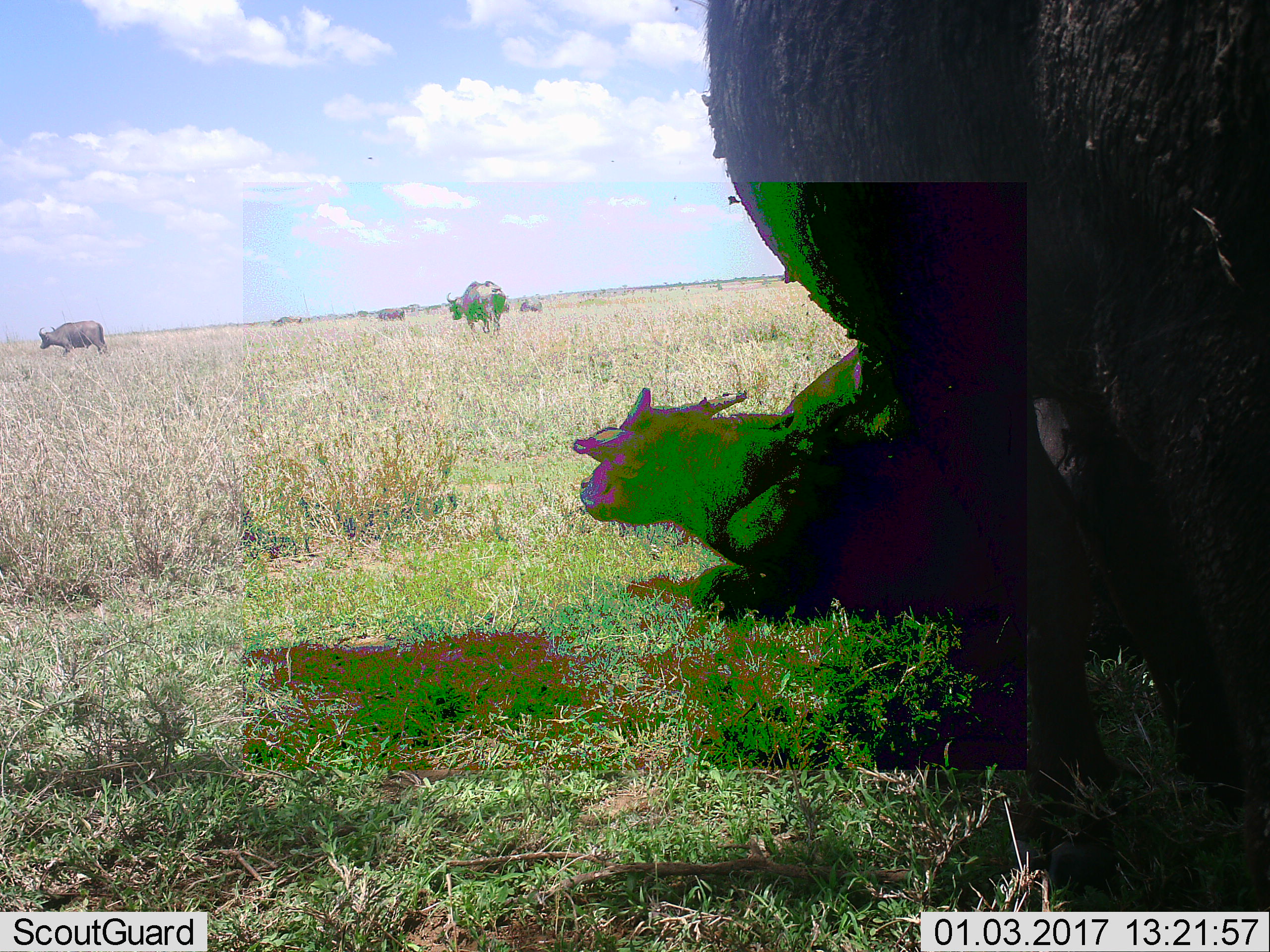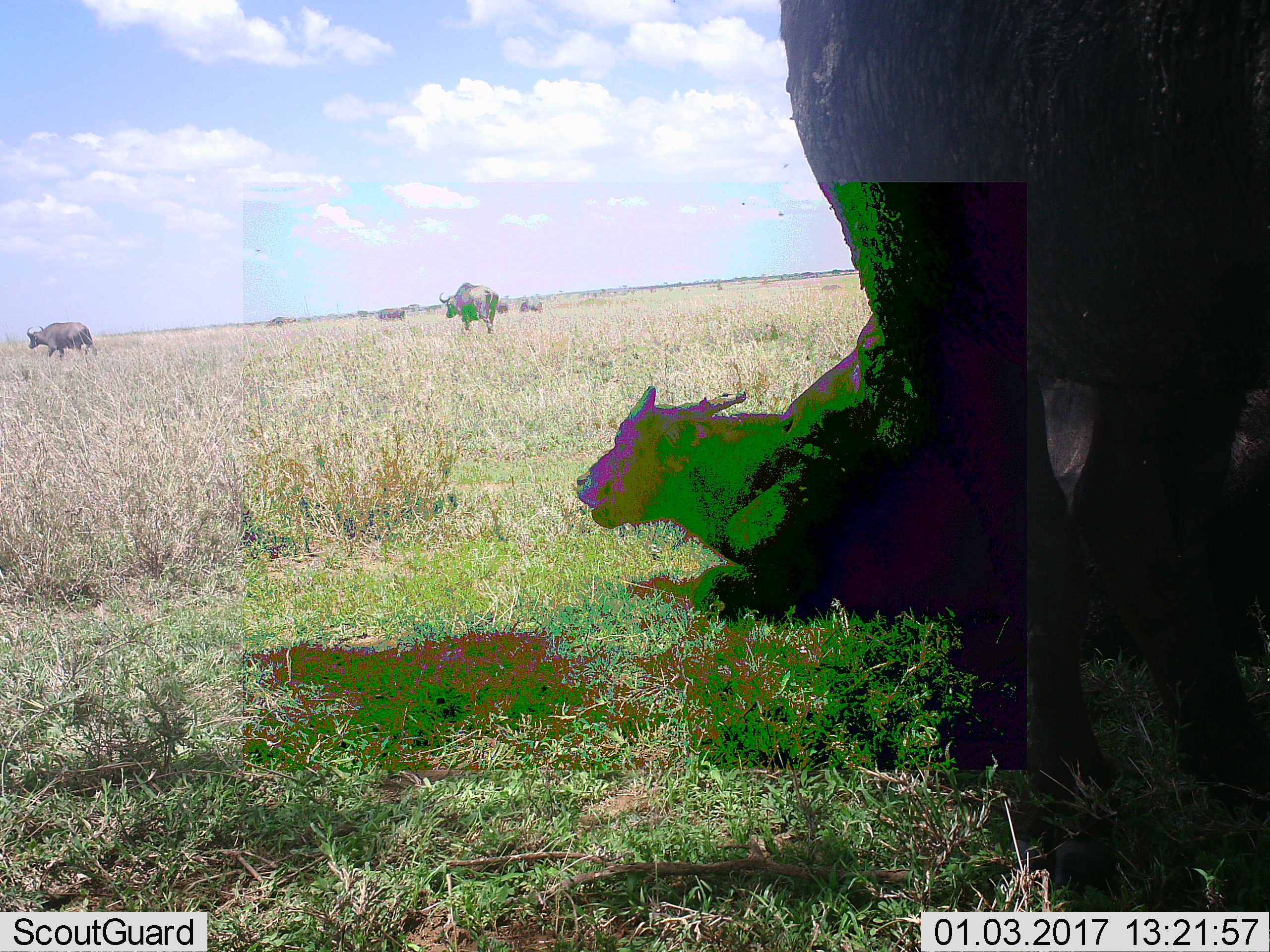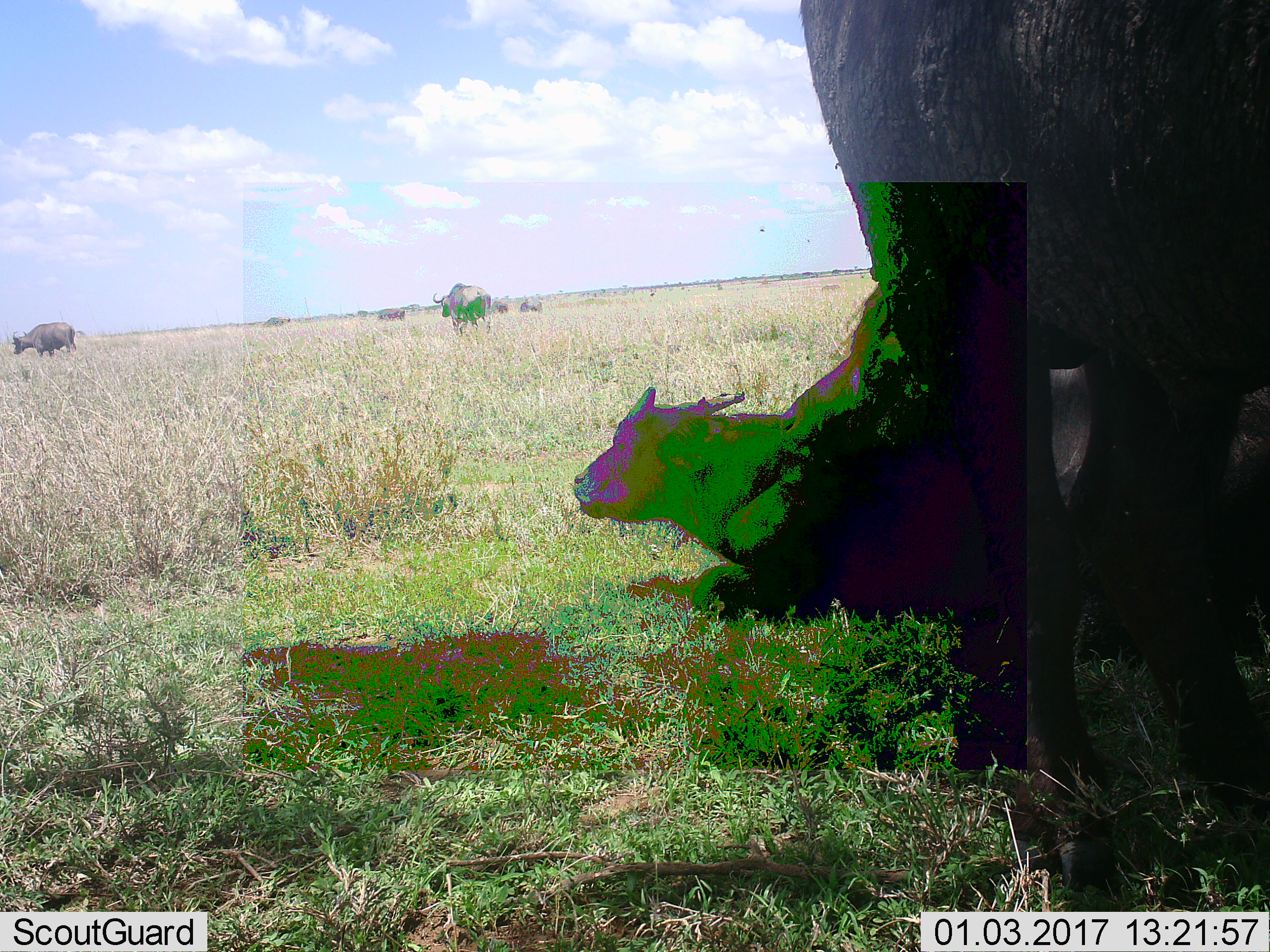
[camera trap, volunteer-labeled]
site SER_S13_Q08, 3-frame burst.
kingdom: Animalia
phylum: Chordata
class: Mammalia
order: Artiodactyla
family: Bovidae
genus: Syncerus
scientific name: Syncerus caffer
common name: african buffalo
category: buffalo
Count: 8.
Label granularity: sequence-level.